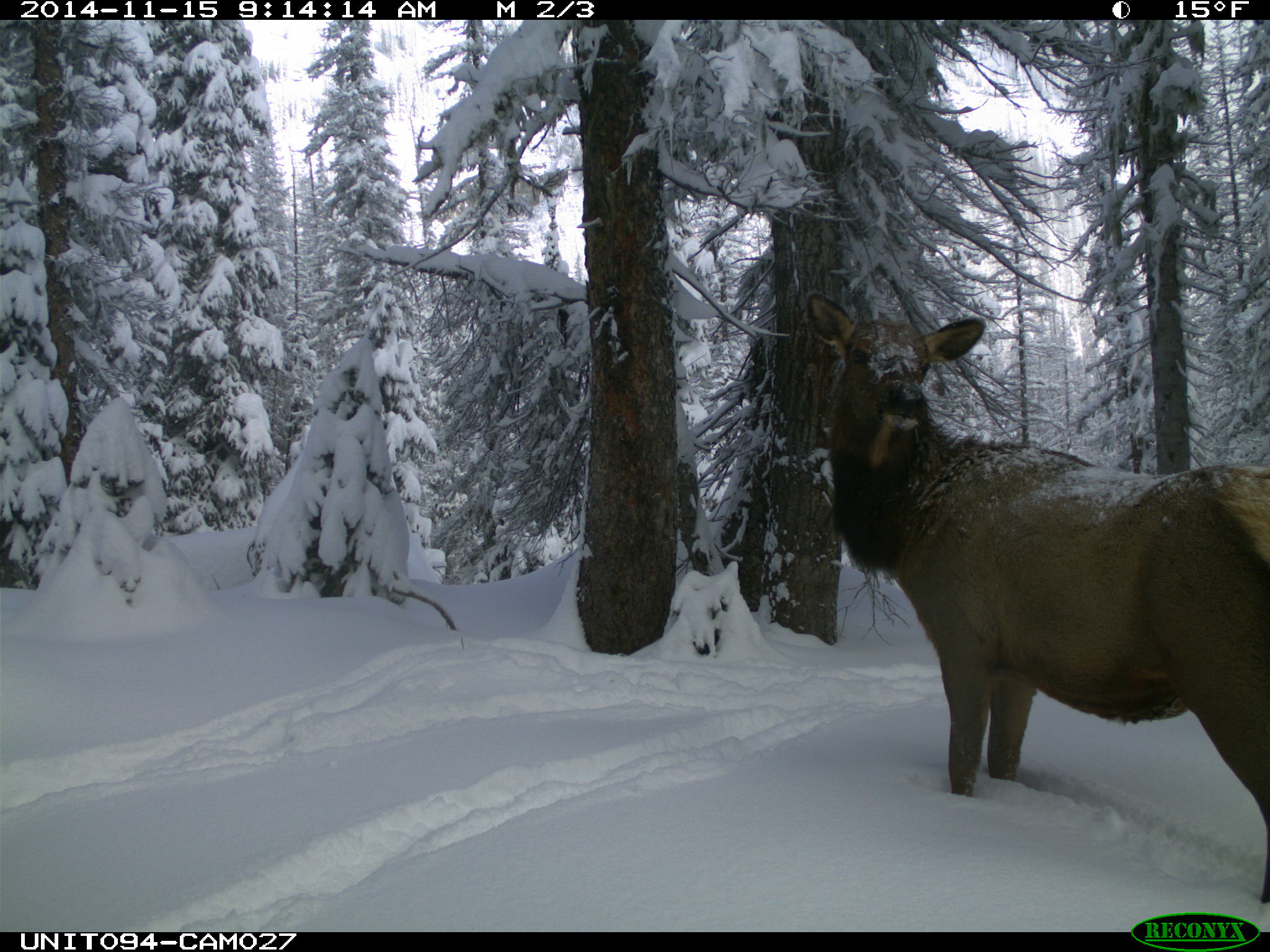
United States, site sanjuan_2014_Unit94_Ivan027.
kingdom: Animalia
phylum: Chordata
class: Mammalia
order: Artiodactyla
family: Cervidae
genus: Cervus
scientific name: Cervus elaphus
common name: red deer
Cervus elaphus (red deer).